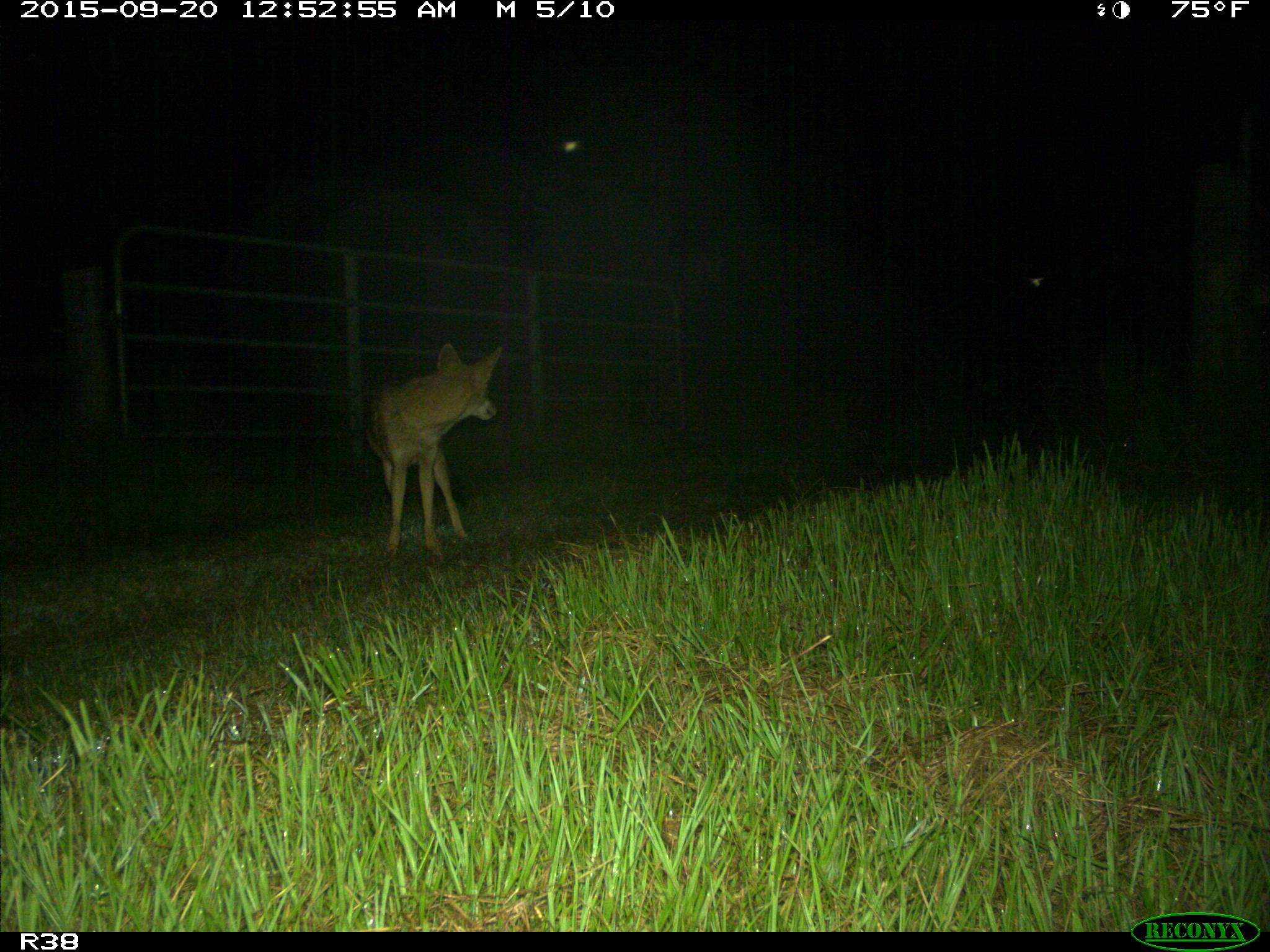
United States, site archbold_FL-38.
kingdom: Animalia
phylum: Chordata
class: Mammalia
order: Carnivora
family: Canidae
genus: Canis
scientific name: Canis latrans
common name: coyote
Canis latrans (coyote).